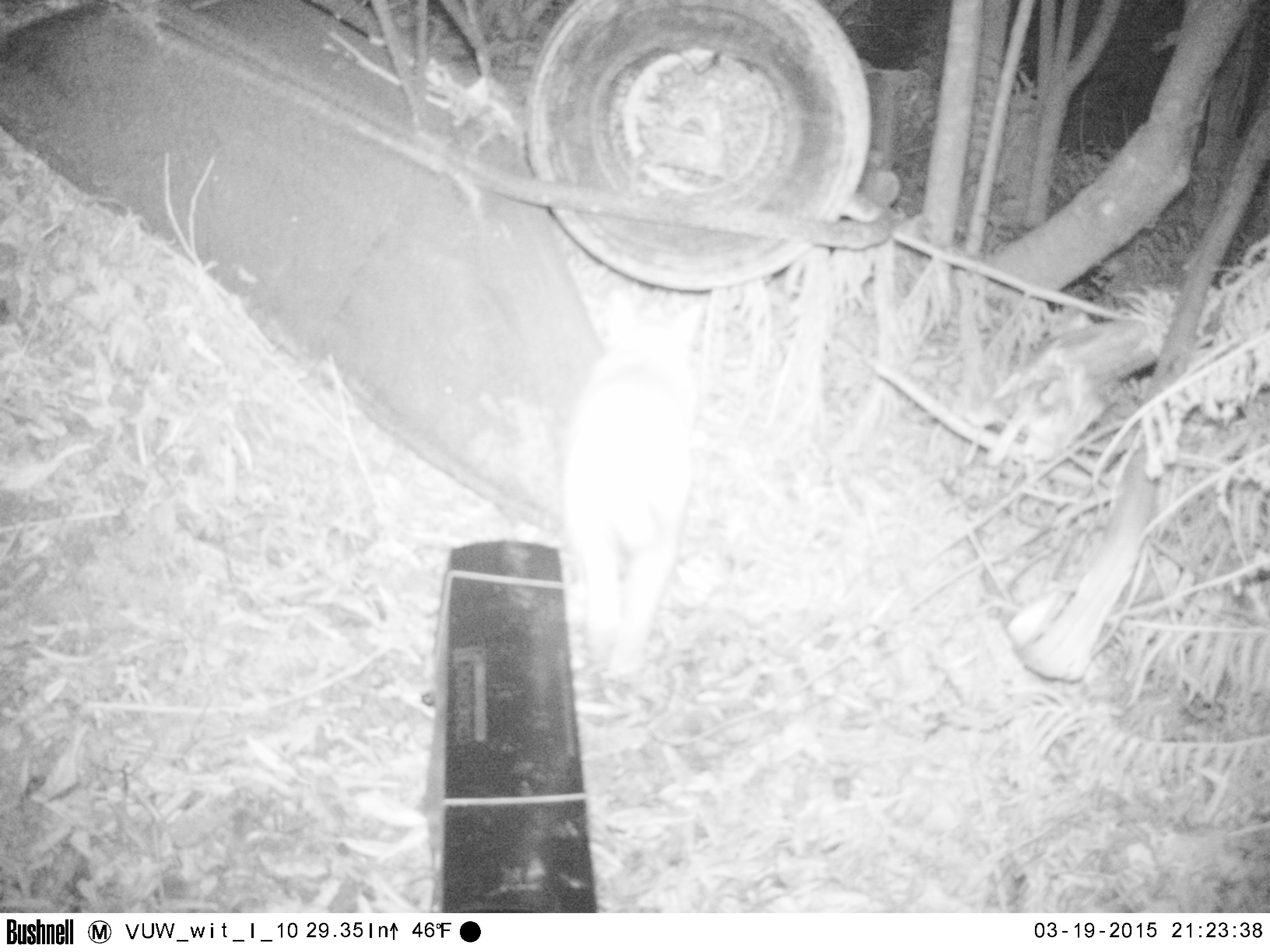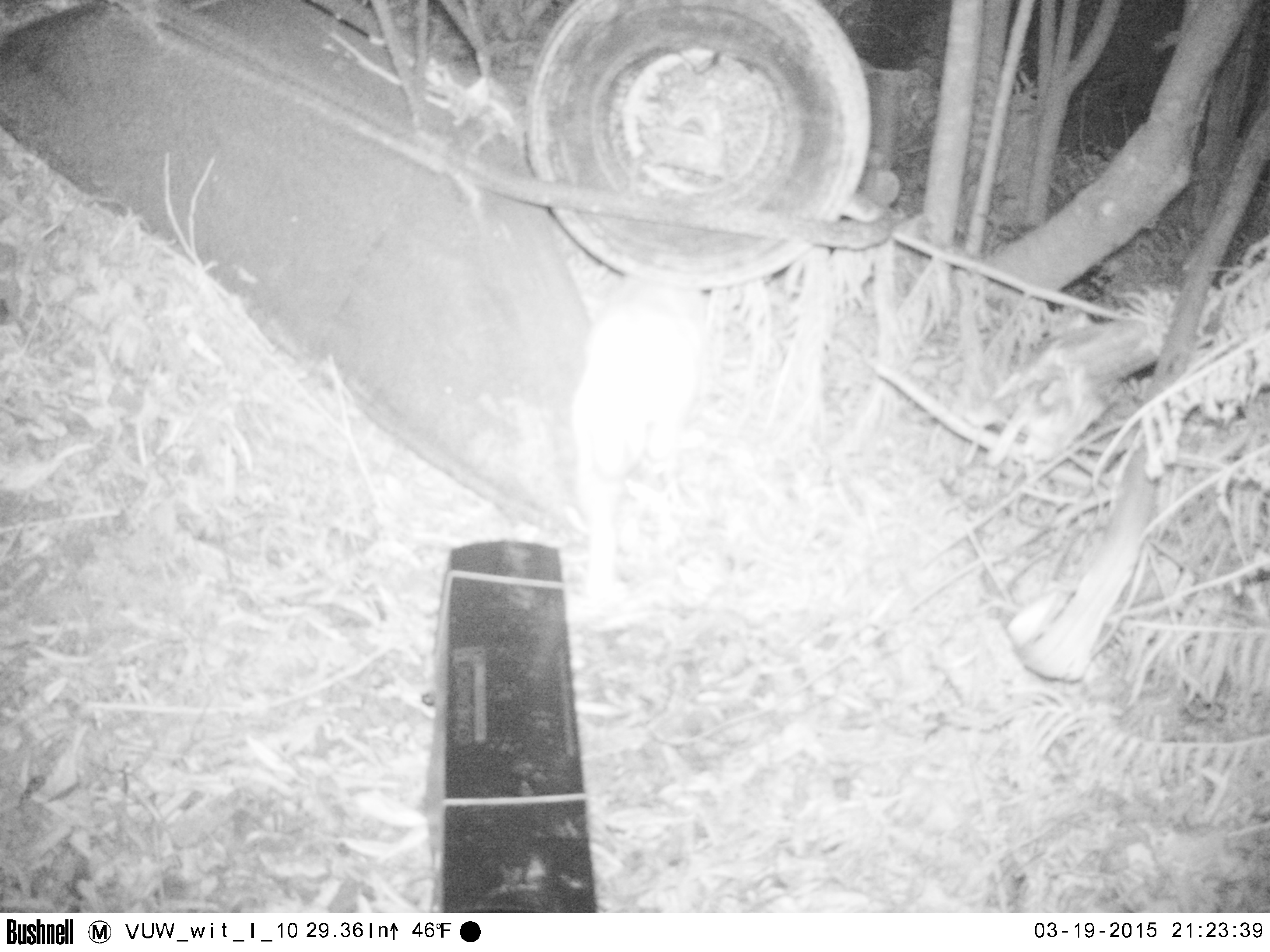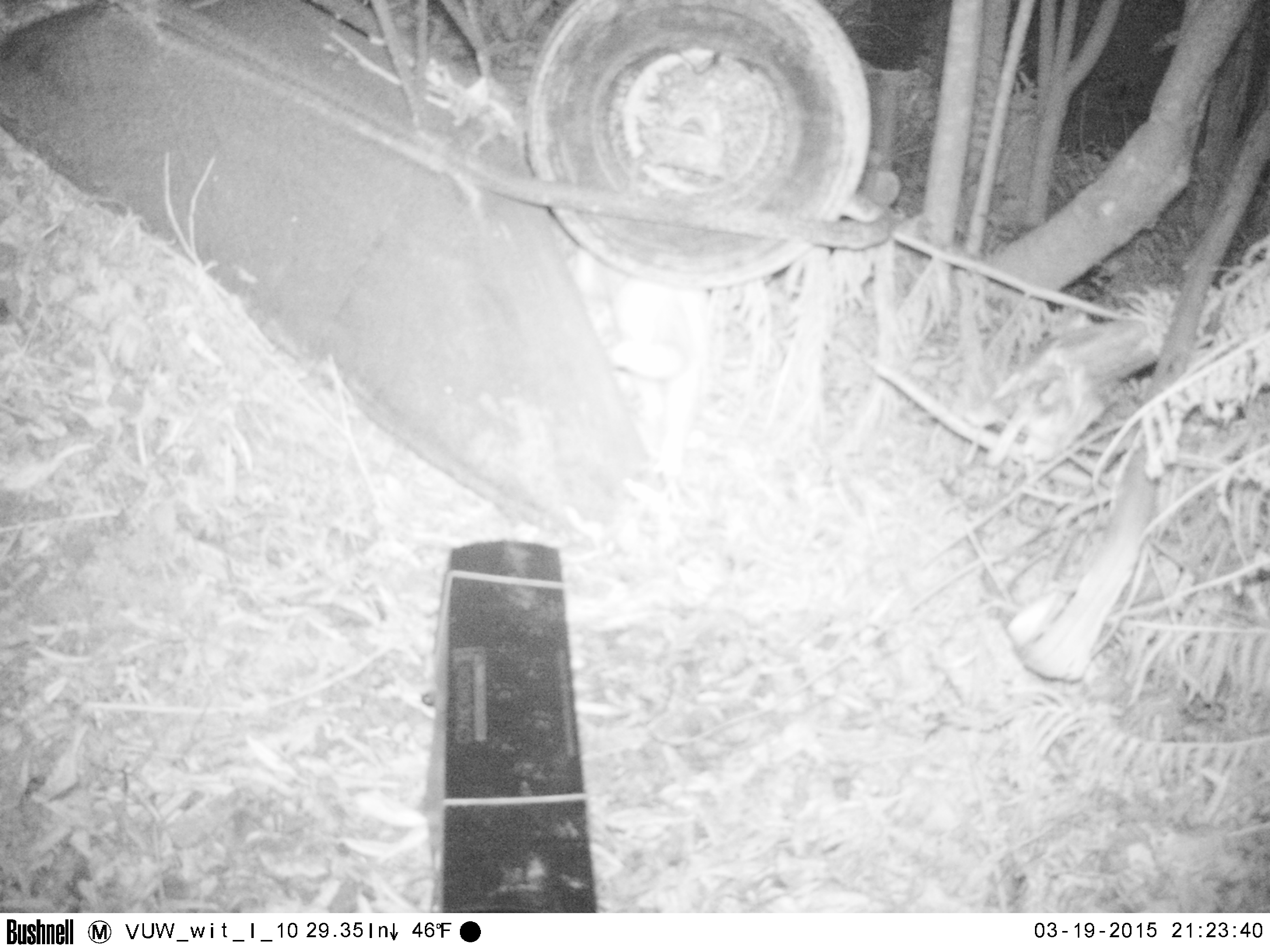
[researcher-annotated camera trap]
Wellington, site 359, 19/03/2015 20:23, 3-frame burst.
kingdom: Animalia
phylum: Chordata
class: Mammalia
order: Carnivora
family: Felidae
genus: Felis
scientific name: Felis catus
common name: cat